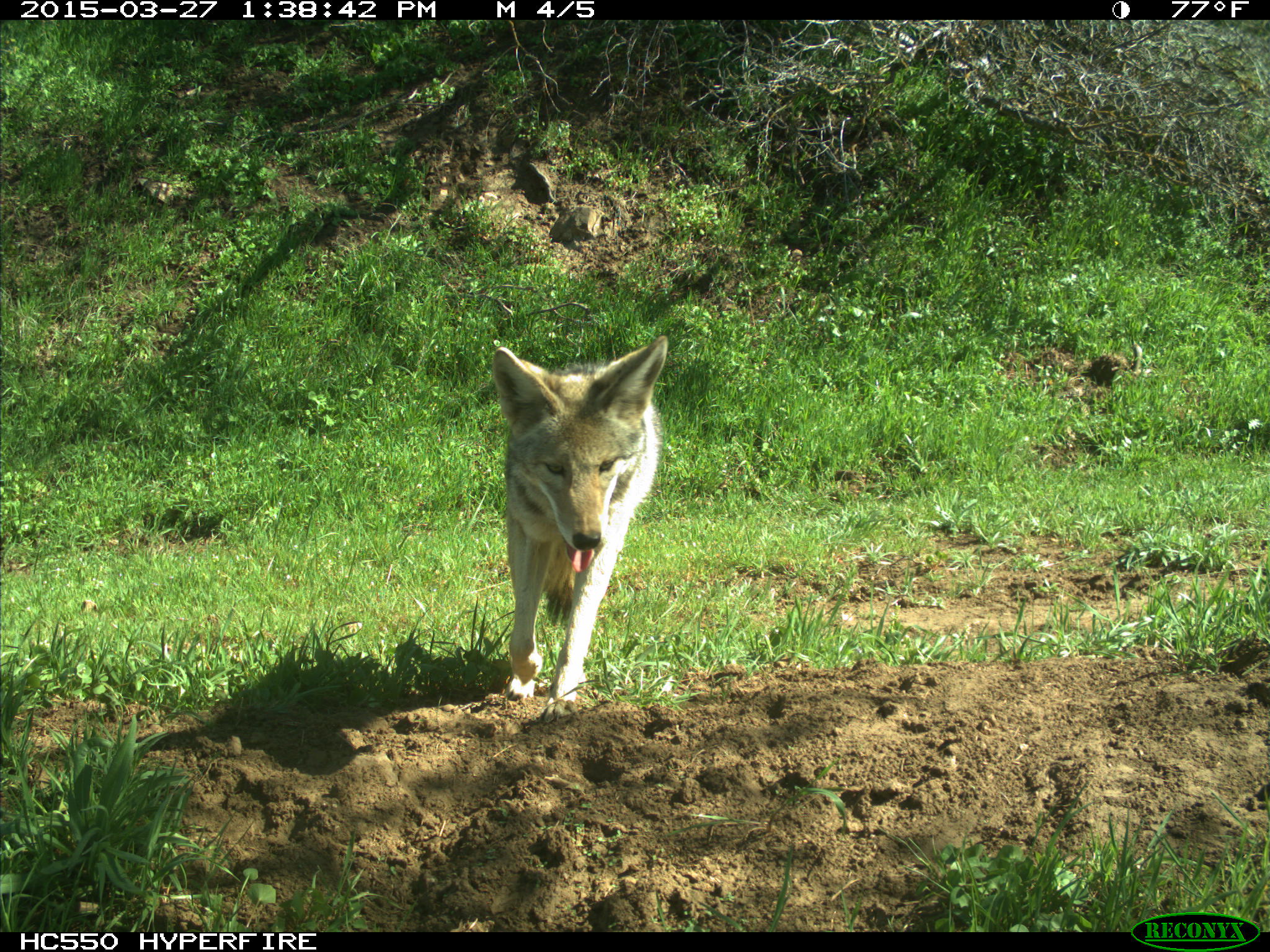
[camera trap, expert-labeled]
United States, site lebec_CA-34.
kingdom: Animalia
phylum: Chordata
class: Mammalia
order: Carnivora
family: Canidae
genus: Canis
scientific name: Canis latrans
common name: coyote